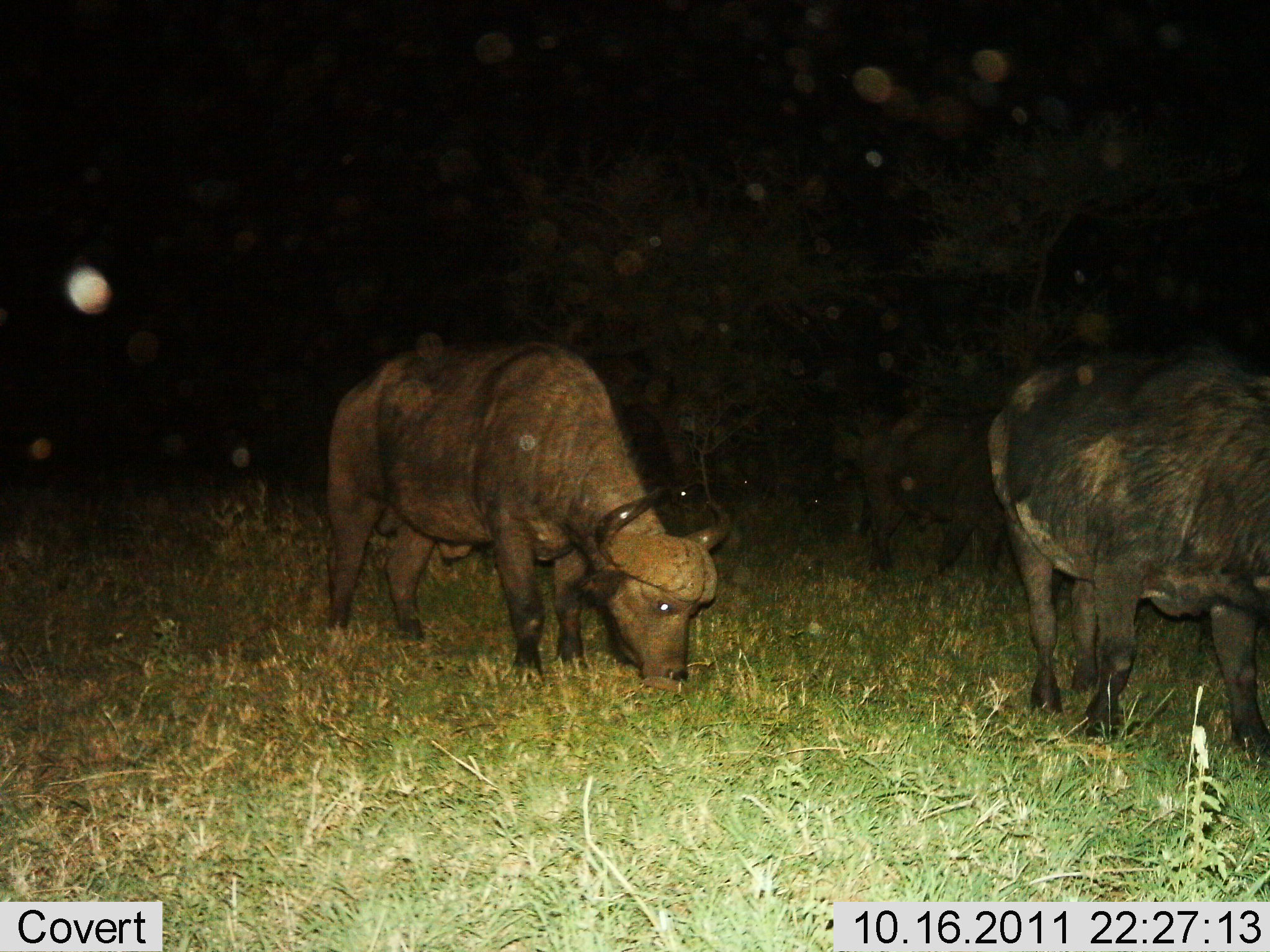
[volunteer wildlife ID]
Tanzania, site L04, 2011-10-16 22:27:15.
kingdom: Animalia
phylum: Chordata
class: Mammalia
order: Artiodactyla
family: Bovidae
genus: Syncerus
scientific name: Syncerus caffer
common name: cape buffalo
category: buffalo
Buffalo (cape buffalo) (Syncerus caffer), count 3. Behavior (volunteer vote fractions): standing 38%, resting 0%, moving 8%, interacting 0%. Young present (vote fraction): 0%. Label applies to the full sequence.